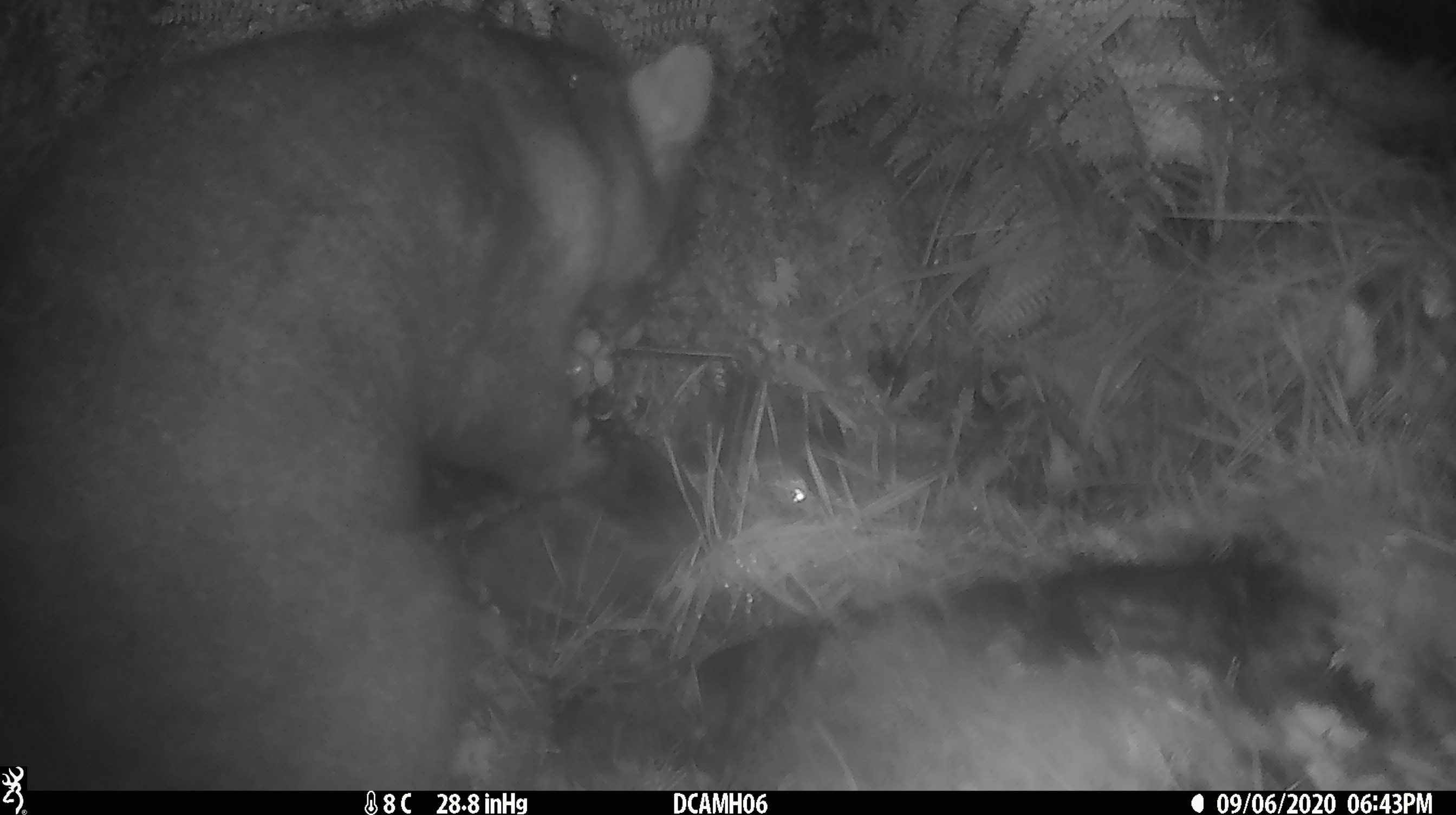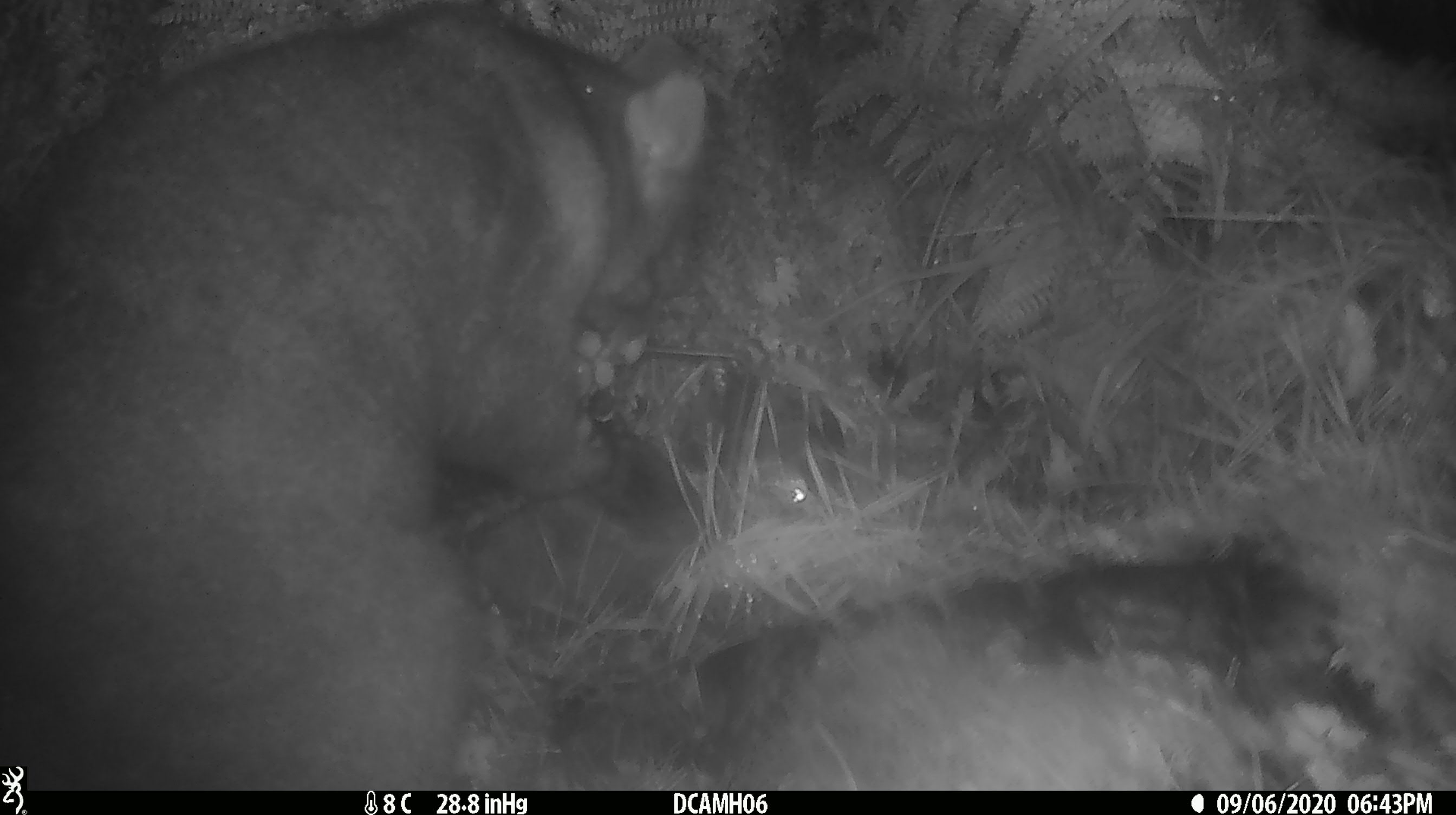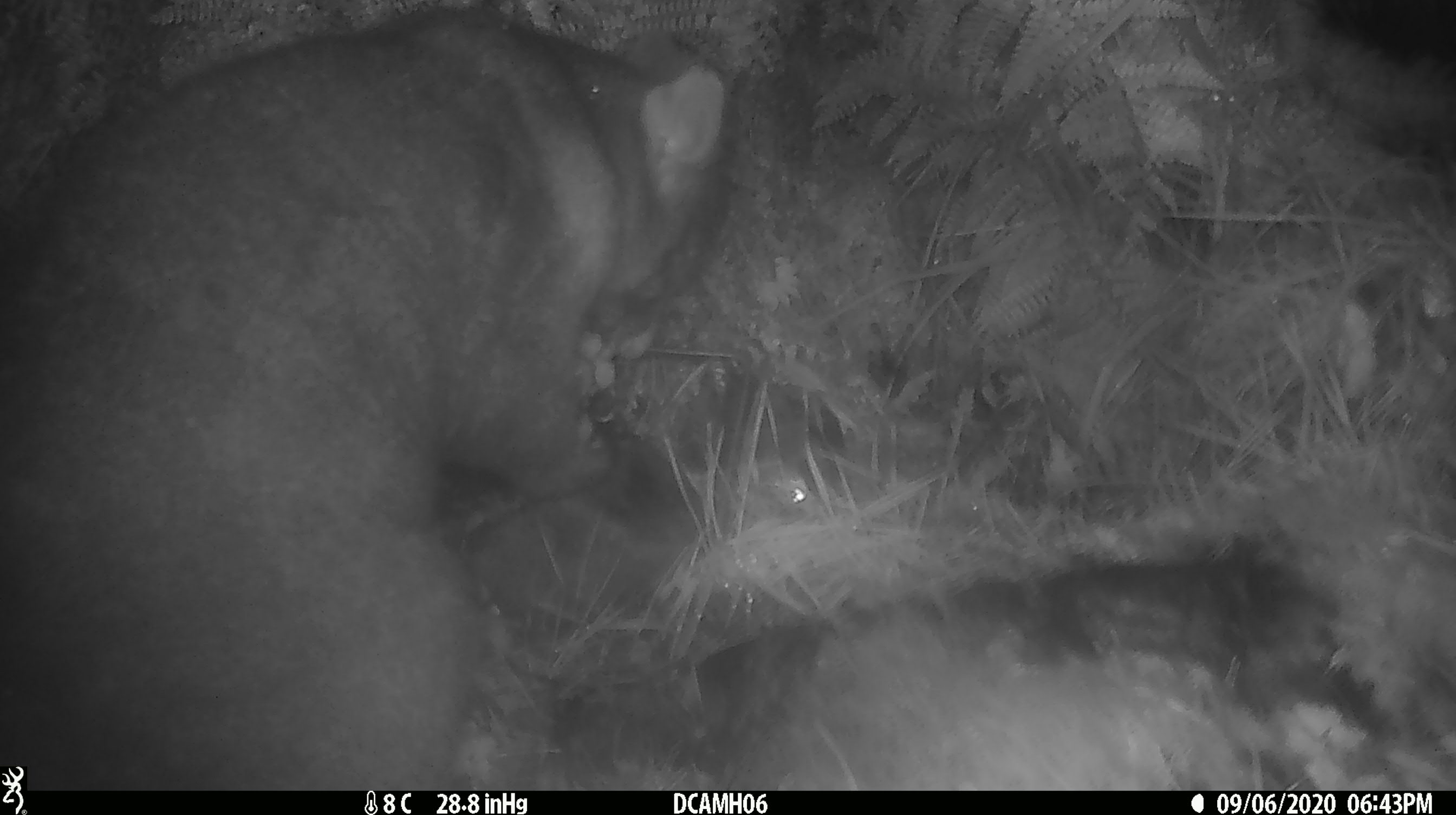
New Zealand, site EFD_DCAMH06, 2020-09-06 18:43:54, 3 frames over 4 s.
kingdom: Animalia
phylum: Chordata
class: Mammalia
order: Diprotodontia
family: Phalangeridae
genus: Trichosurus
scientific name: Trichosurus vulpecula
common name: common brushtail possum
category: possum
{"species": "possum (common brushtail possum) (Trichosurus vulpecula)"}